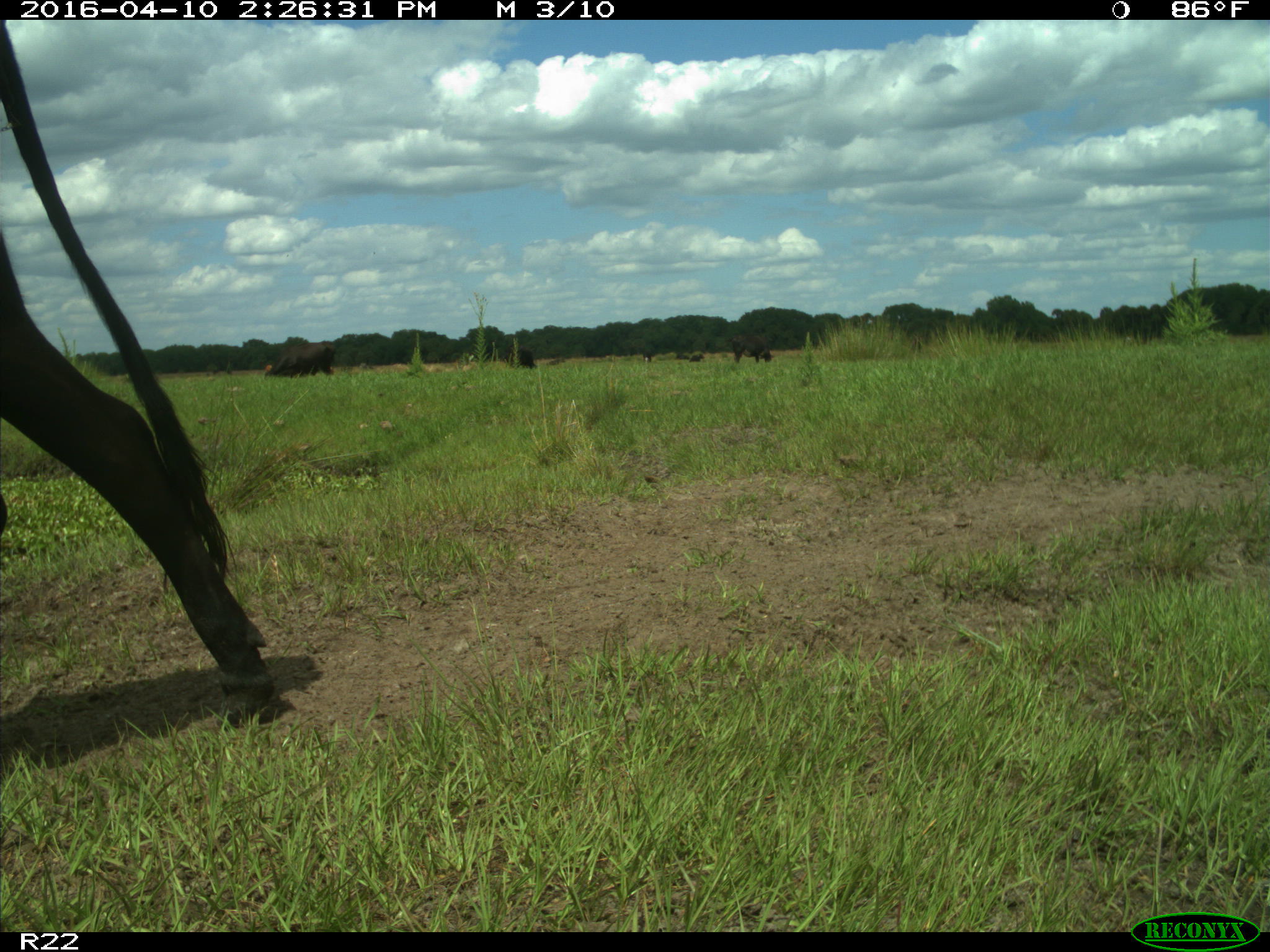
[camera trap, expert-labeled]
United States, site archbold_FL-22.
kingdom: Animalia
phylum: Chordata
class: Mammalia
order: Artiodactyla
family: Bovidae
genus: Bos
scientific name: Bos taurus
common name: domestic cow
Bos taurus (domestic cow).